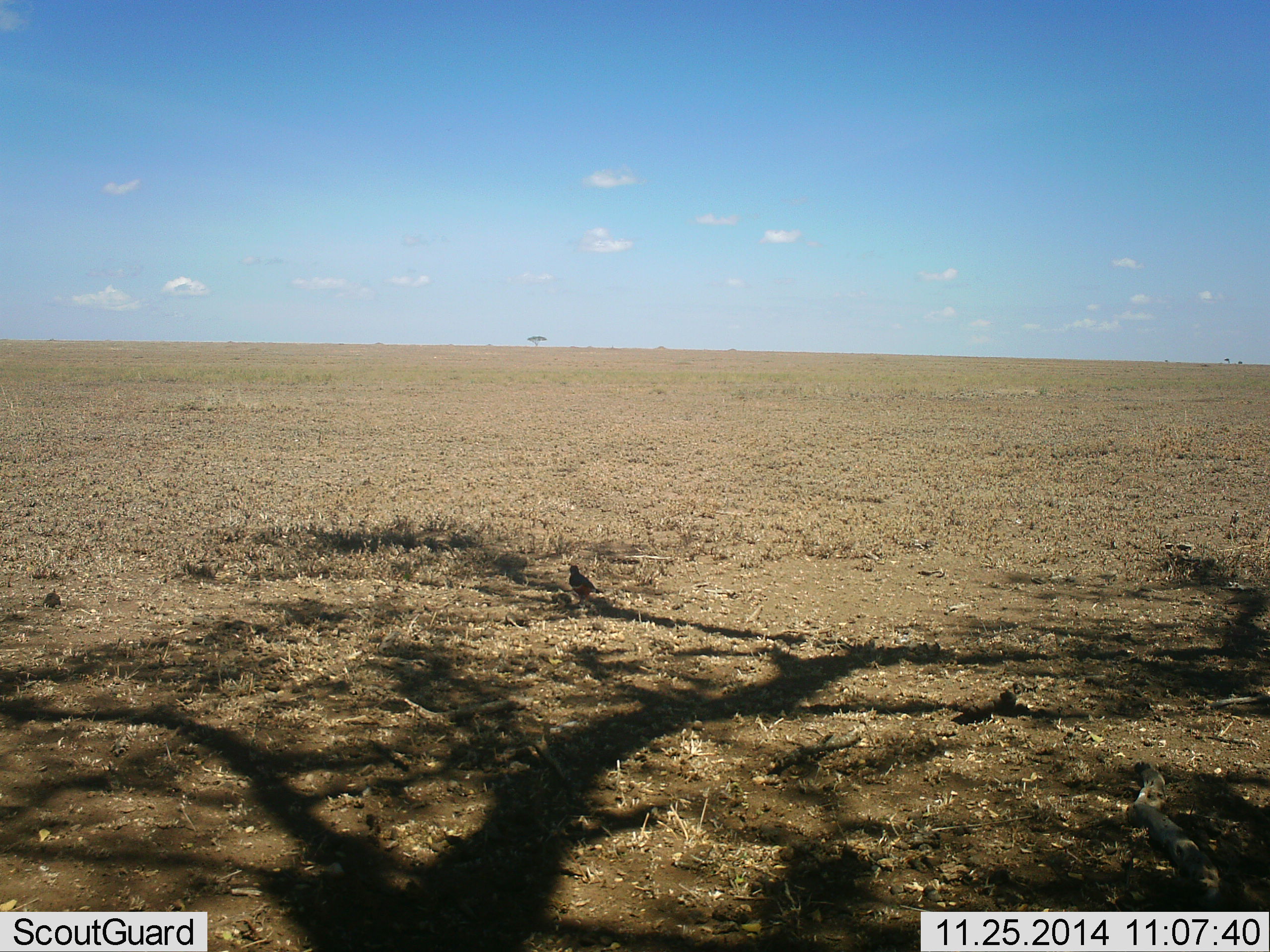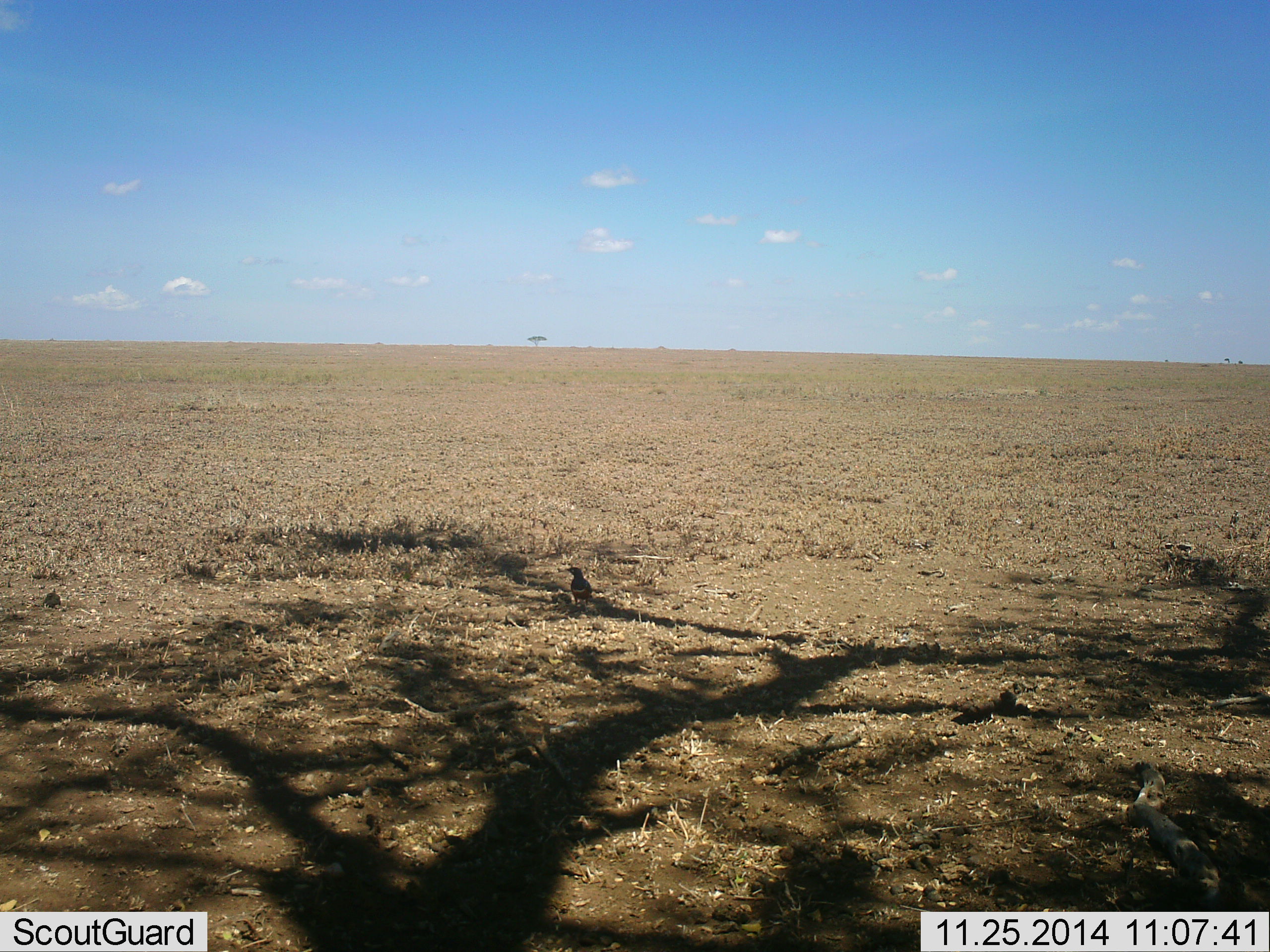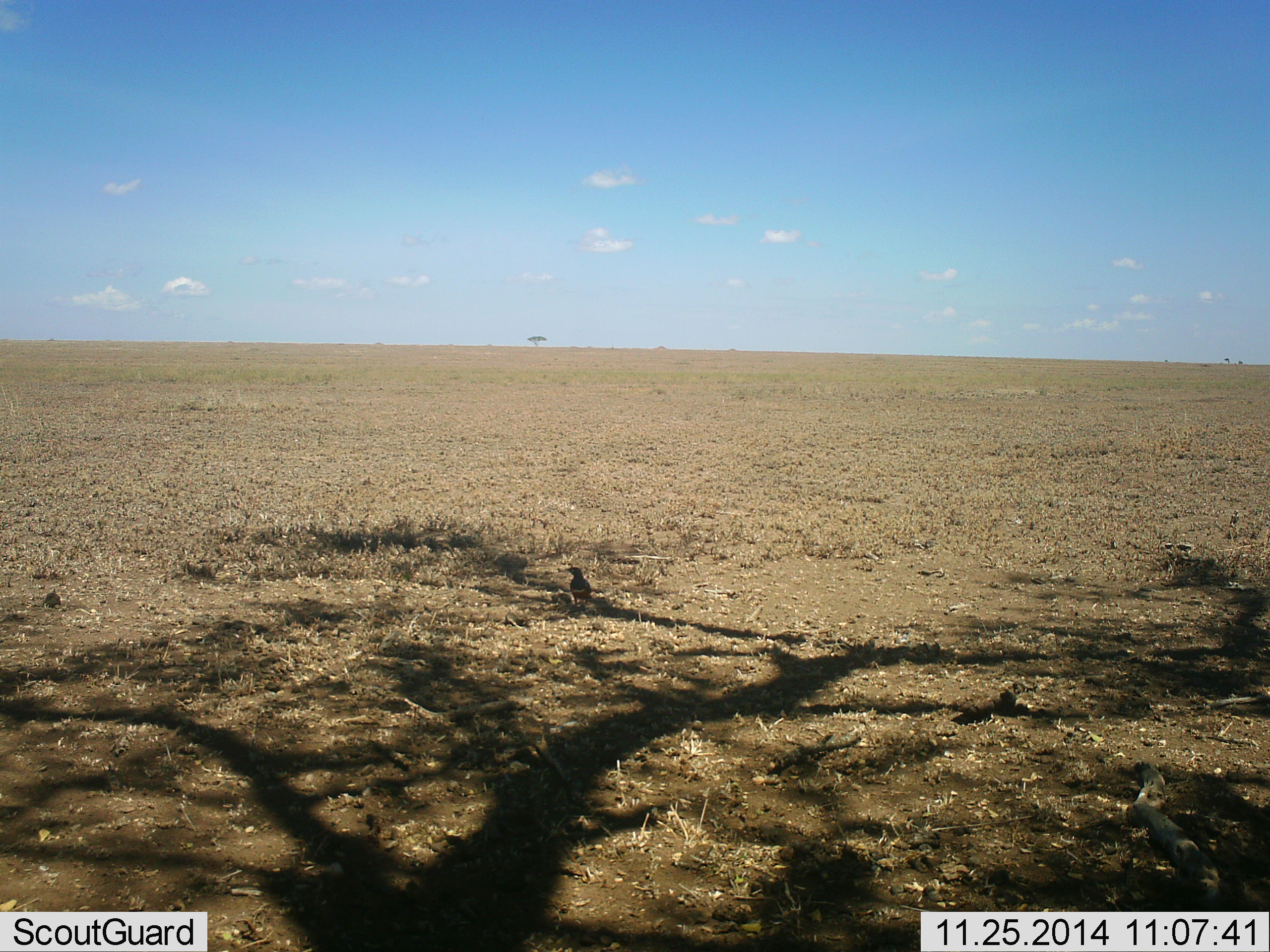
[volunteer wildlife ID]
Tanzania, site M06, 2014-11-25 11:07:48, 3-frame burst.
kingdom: Animalia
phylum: Chordata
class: Aves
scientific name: Aves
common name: bird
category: otherbird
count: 1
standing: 83%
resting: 8%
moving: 17%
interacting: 0%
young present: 0%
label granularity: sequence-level